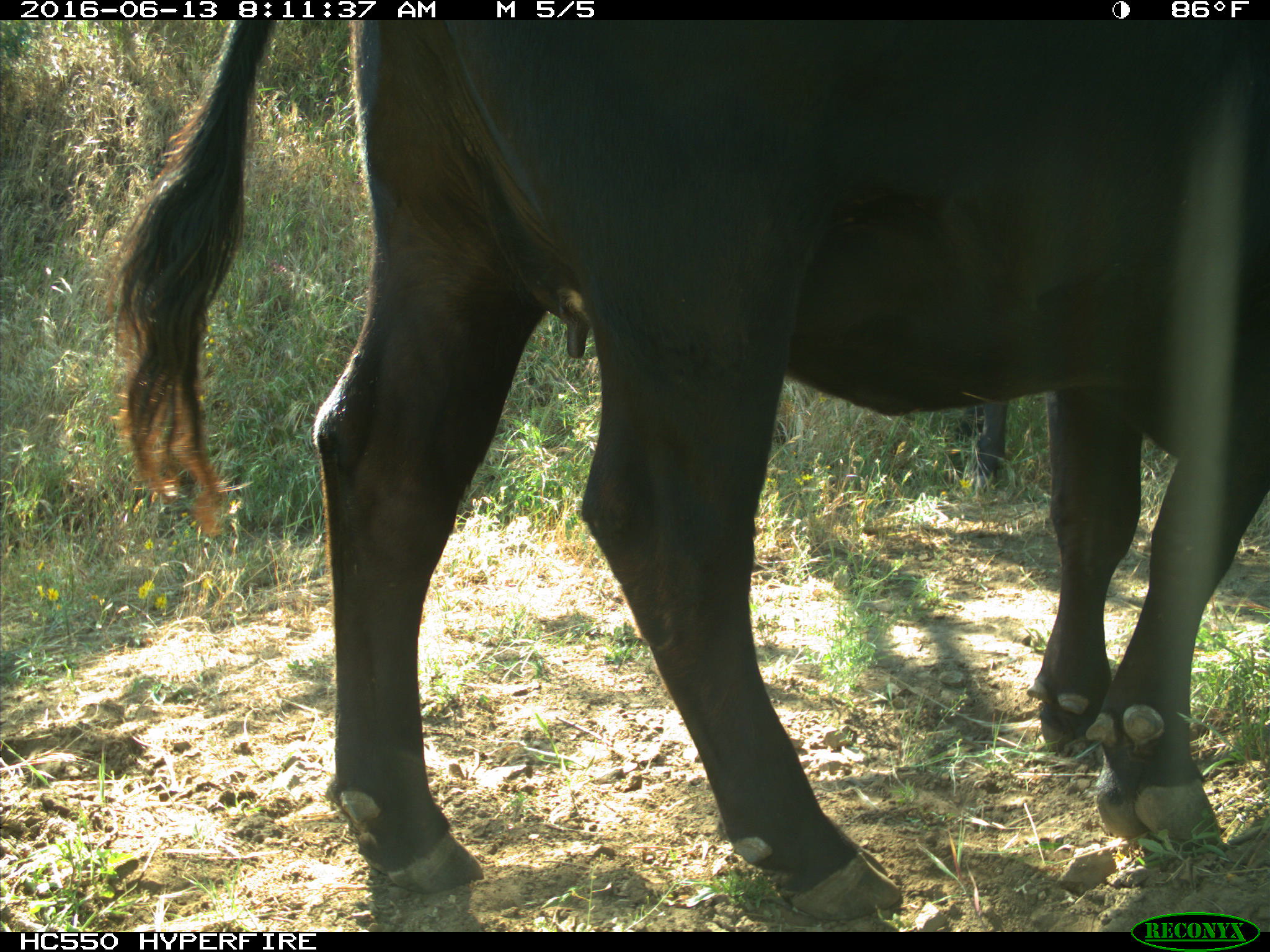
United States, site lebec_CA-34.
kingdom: Animalia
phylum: Chordata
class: Mammalia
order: Artiodactyla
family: Bovidae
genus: Bos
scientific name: Bos taurus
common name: domestic cow